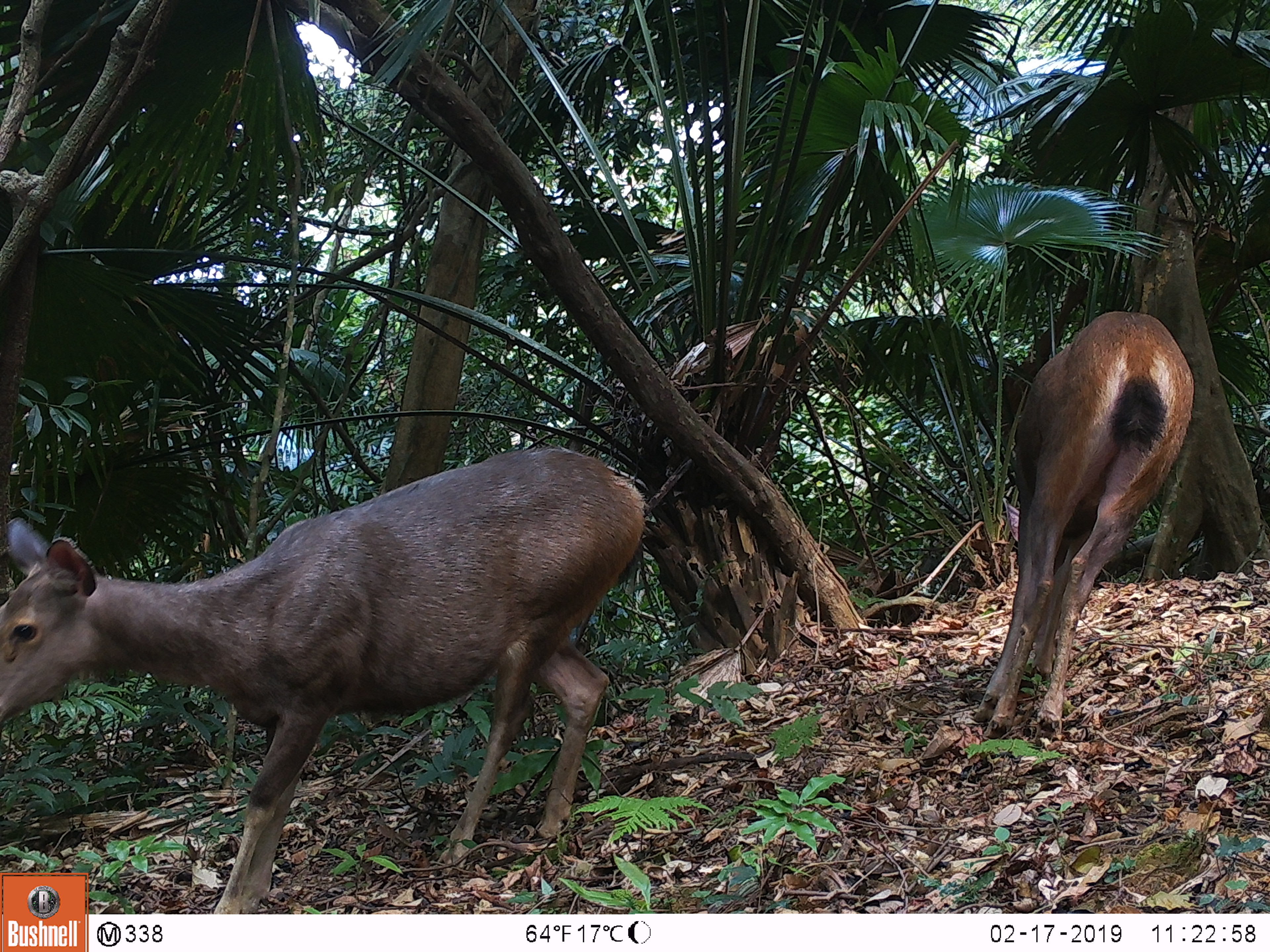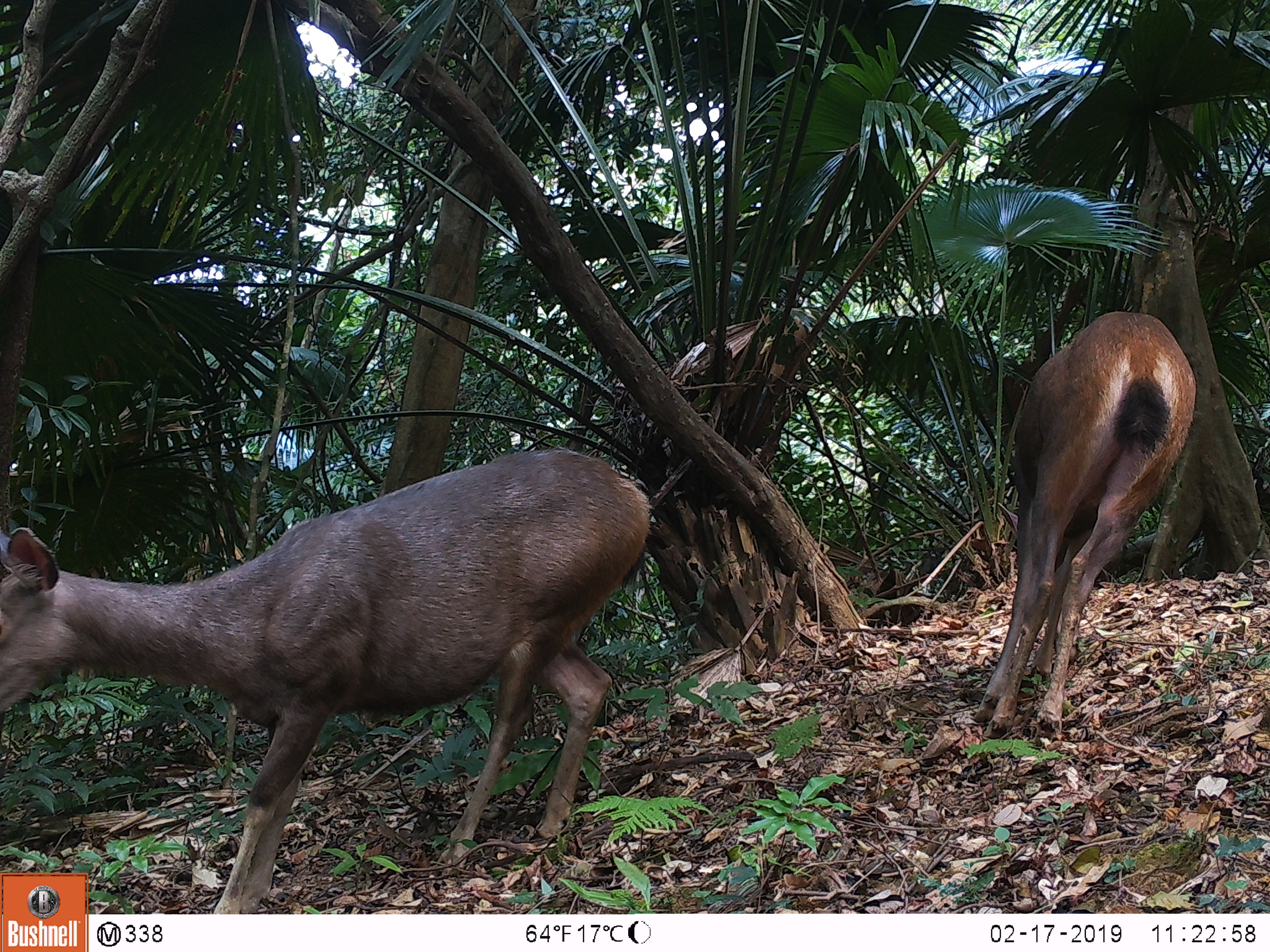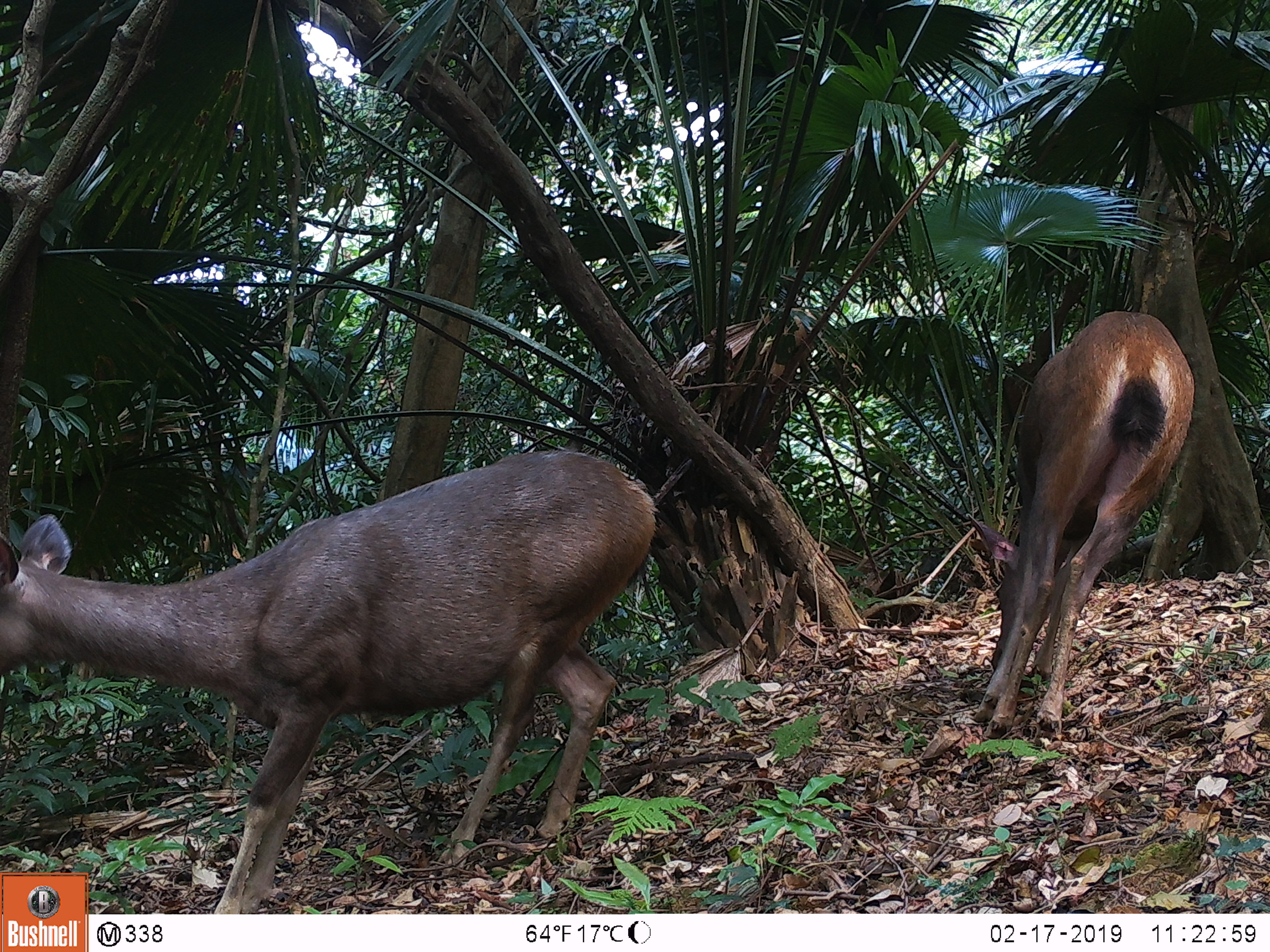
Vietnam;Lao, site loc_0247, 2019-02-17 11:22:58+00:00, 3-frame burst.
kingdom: Animalia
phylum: Chordata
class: Mammalia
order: Artiodactyla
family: Cervidae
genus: Rusa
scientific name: Rusa unicolor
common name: sambar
Sambar (Rusa unicolor). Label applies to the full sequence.